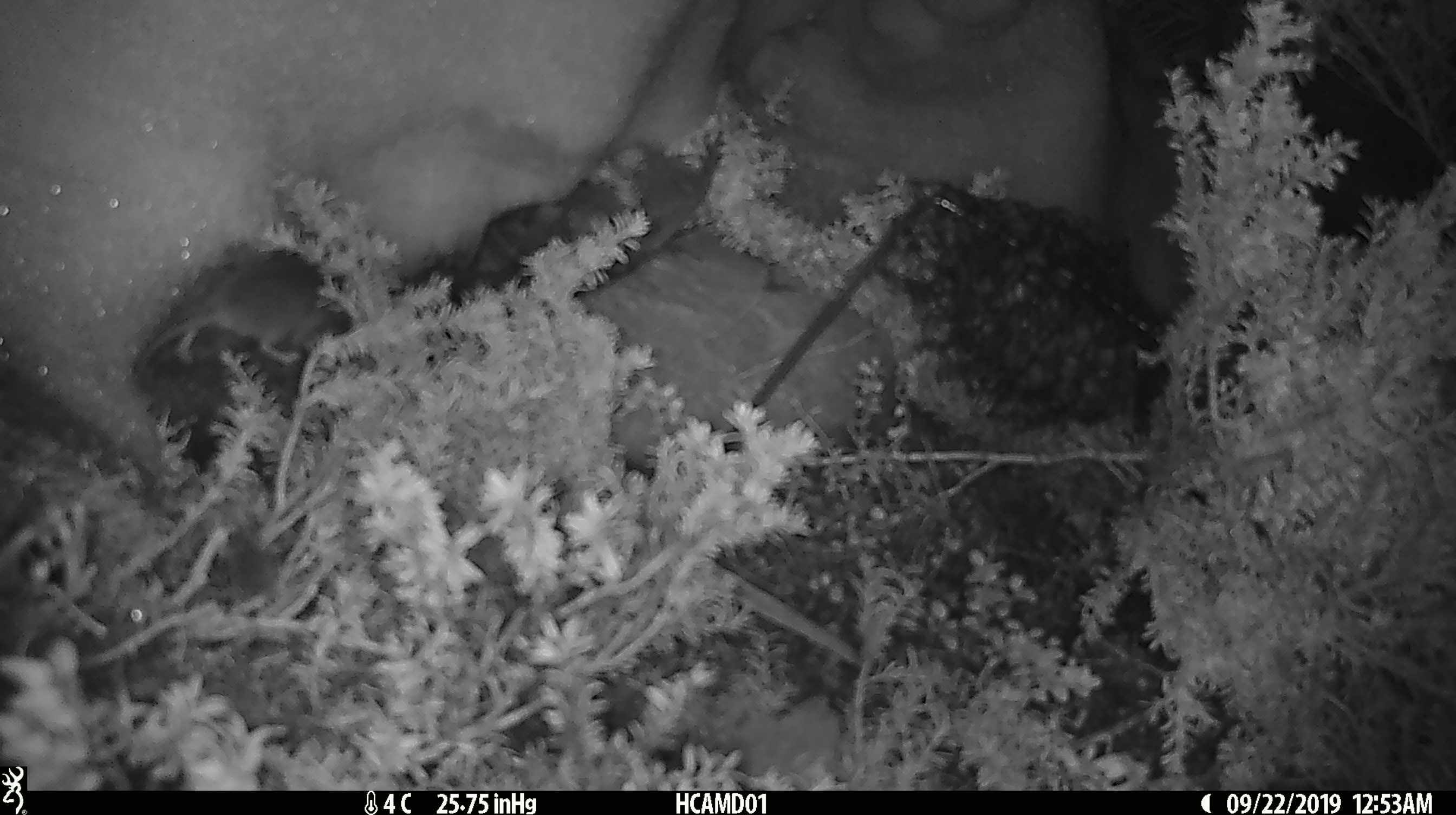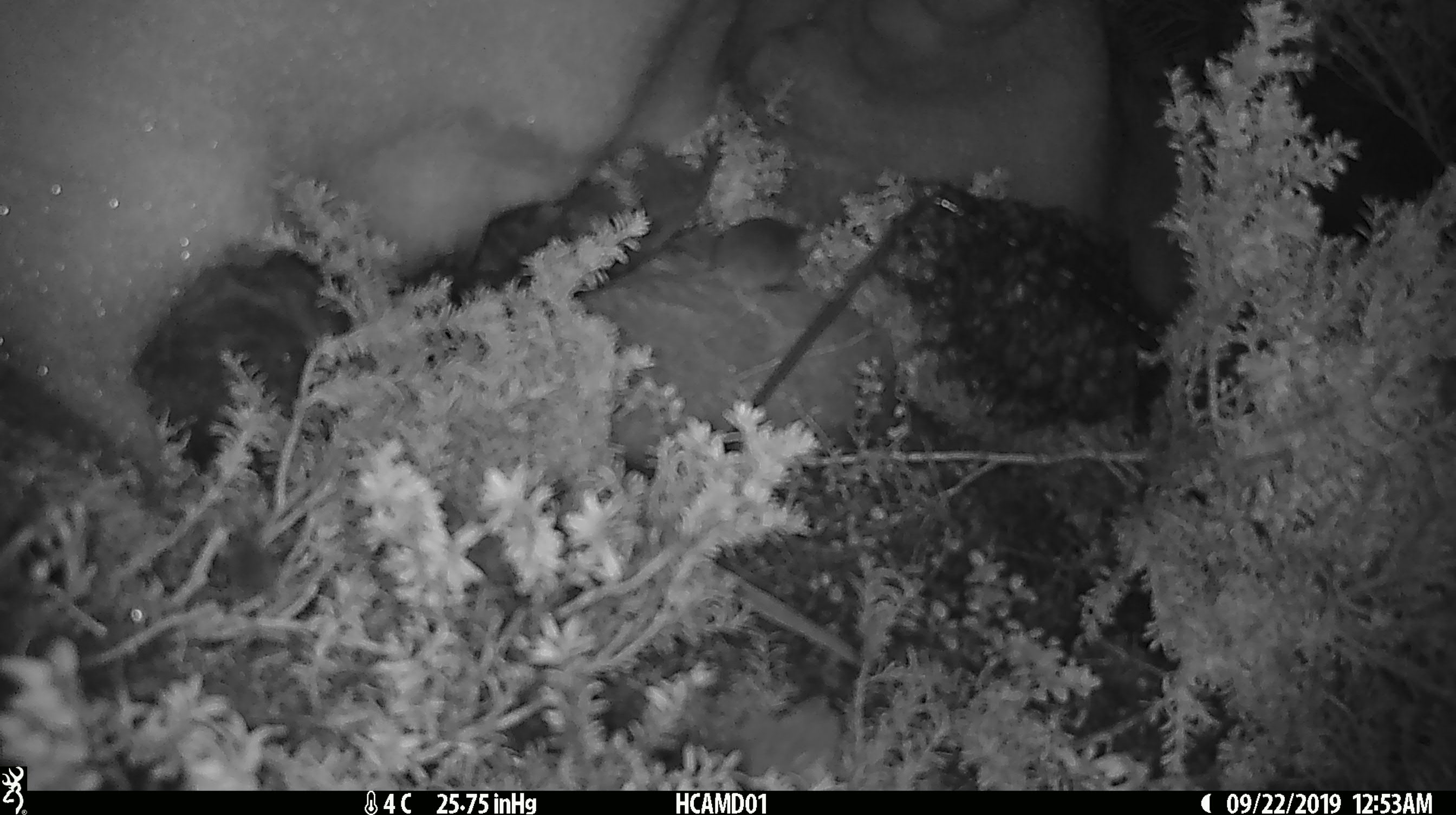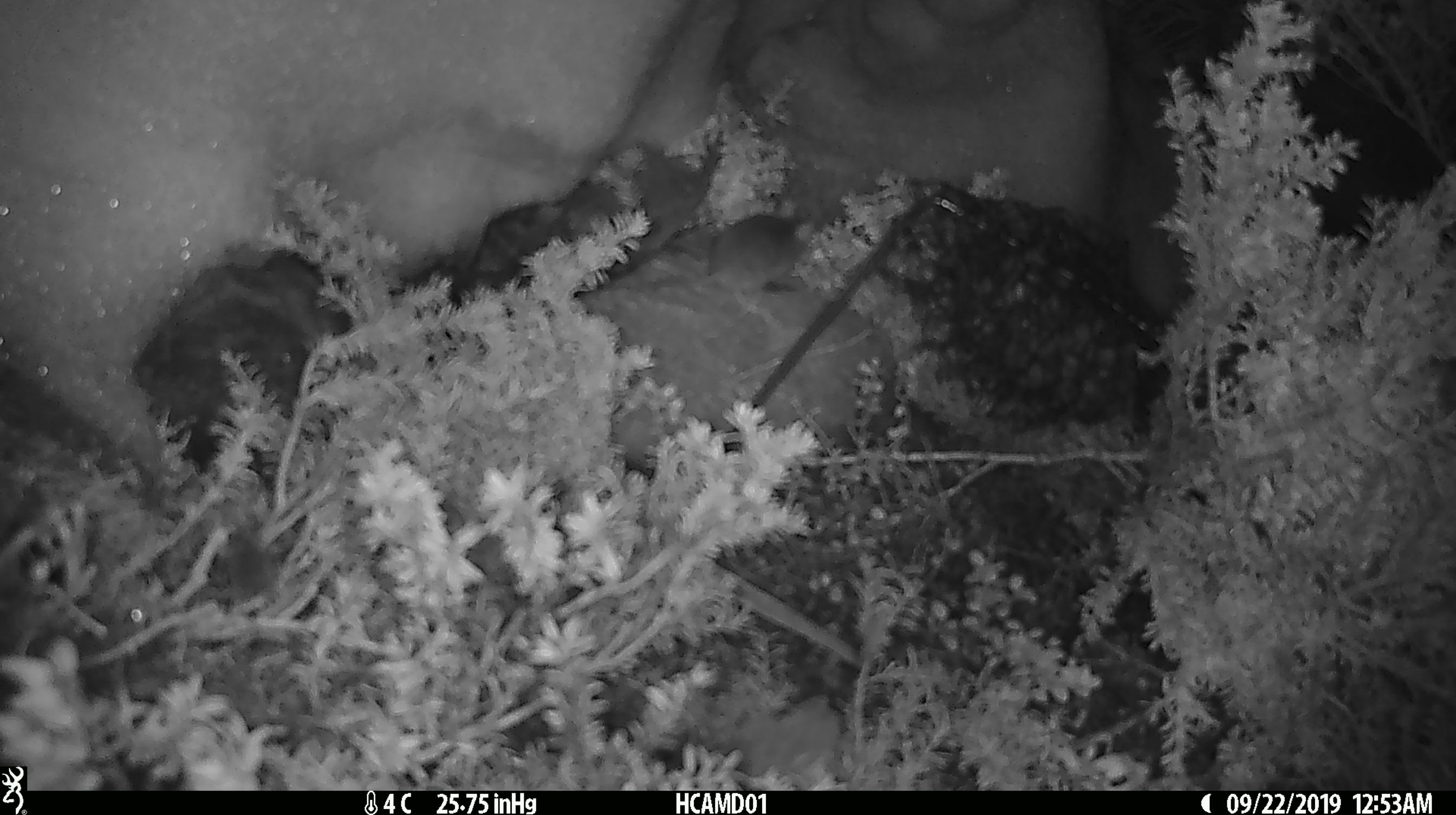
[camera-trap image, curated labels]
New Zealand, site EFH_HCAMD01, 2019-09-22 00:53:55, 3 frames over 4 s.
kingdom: Animalia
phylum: Chordata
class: Mammalia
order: Rodentia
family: Muridae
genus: Mus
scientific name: Mus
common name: mouse